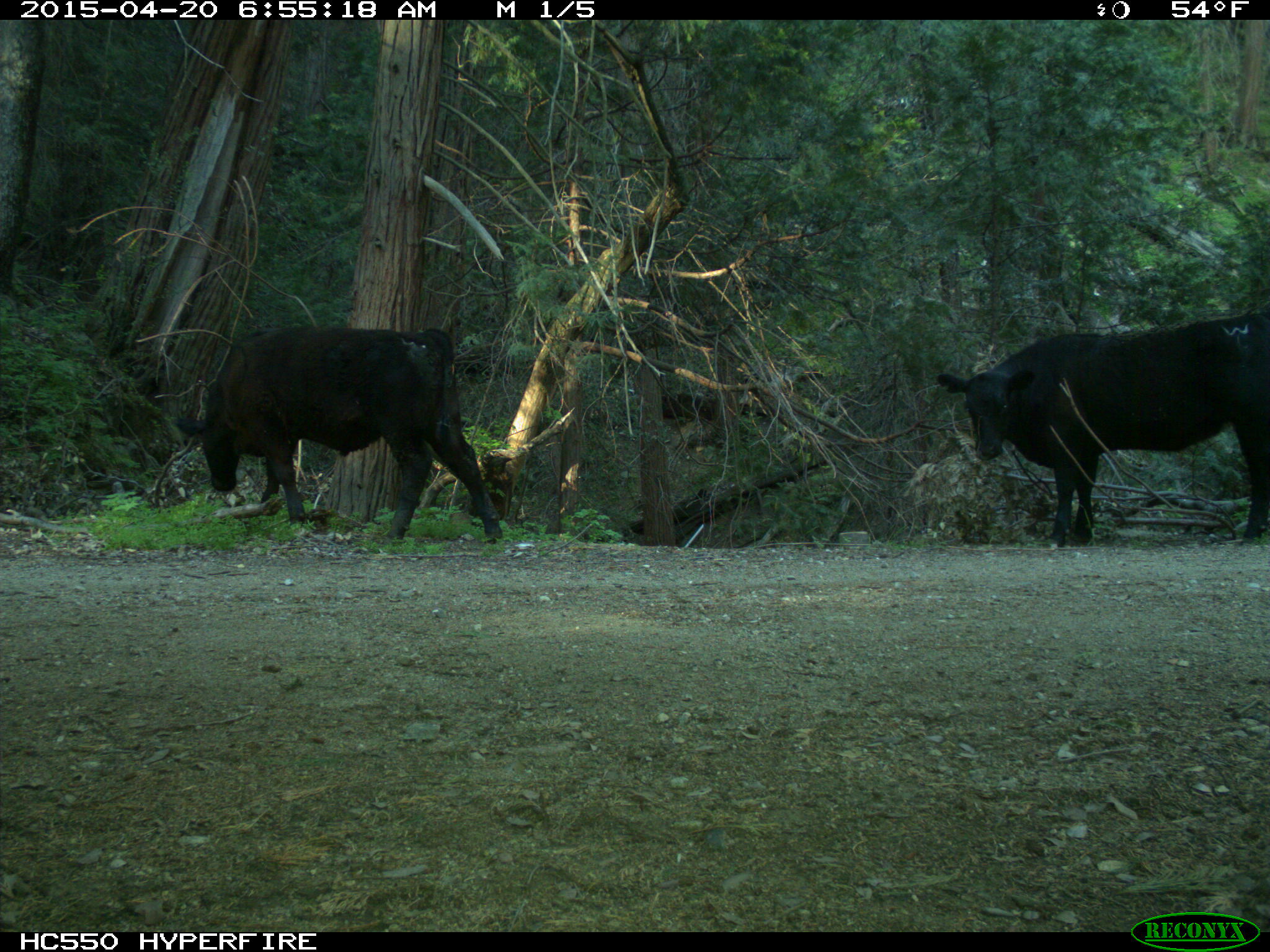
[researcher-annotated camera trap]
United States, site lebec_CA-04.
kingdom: Animalia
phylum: Chordata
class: Mammalia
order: Artiodactyla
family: Bovidae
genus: Bos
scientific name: Bos taurus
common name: domestic cow